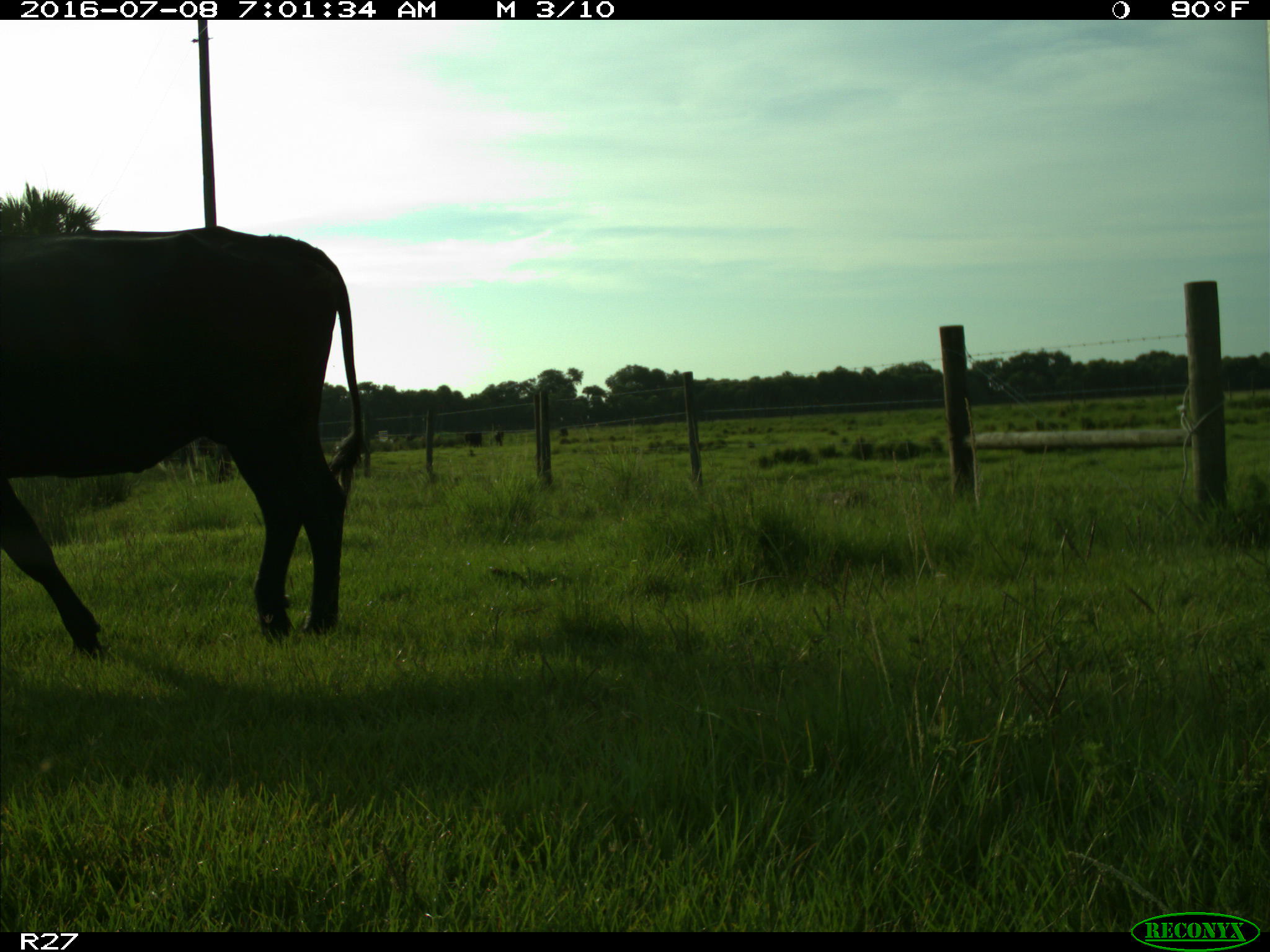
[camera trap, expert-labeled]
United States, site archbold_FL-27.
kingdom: Animalia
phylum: Chordata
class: Mammalia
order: Artiodactyla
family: Bovidae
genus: Bos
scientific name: Bos taurus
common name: domestic cow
Bos taurus (domestic cow).